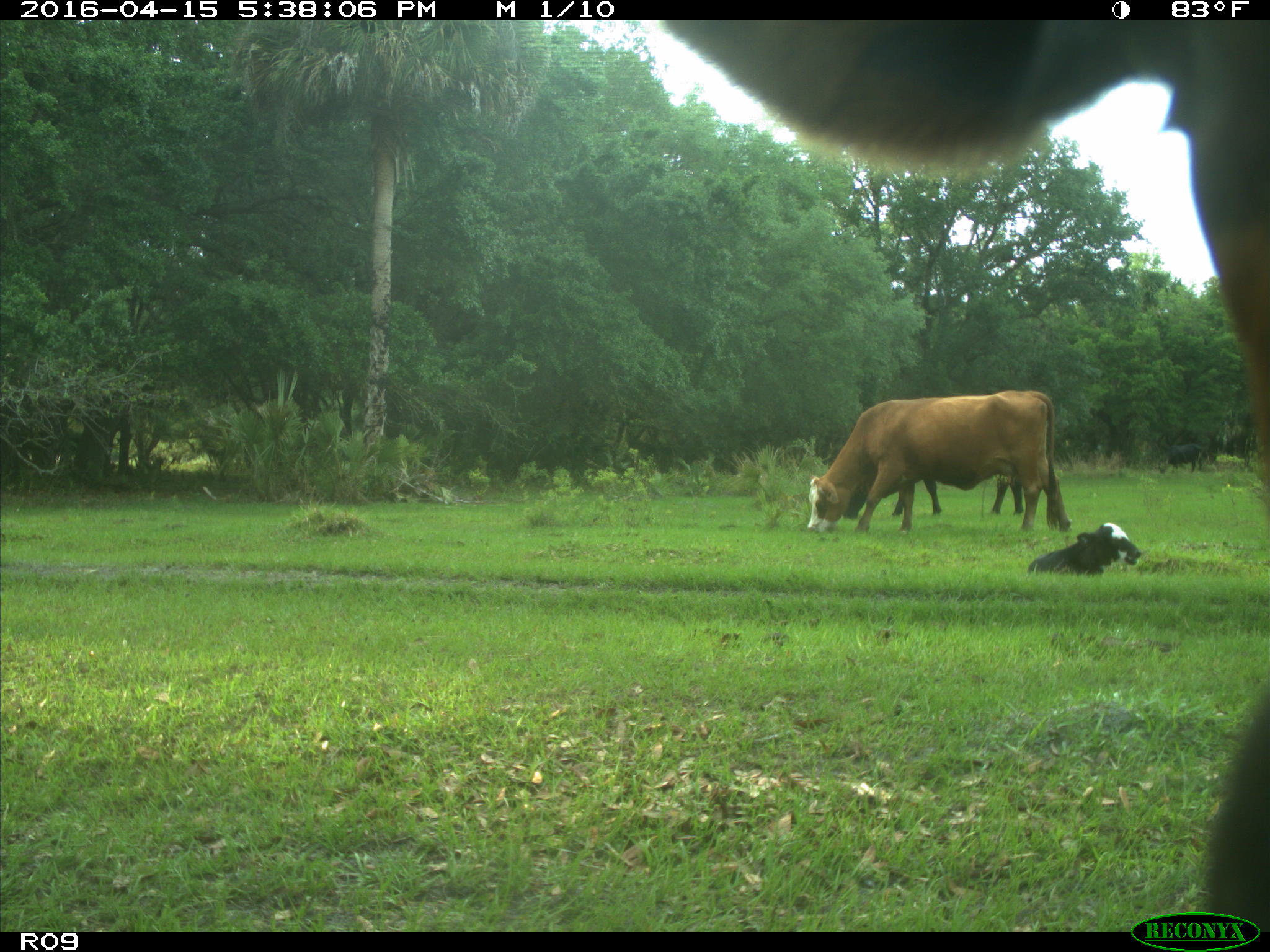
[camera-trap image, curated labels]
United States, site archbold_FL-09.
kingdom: Animalia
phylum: Chordata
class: Mammalia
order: Artiodactyla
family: Bovidae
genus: Bos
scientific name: Bos taurus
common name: domestic cow